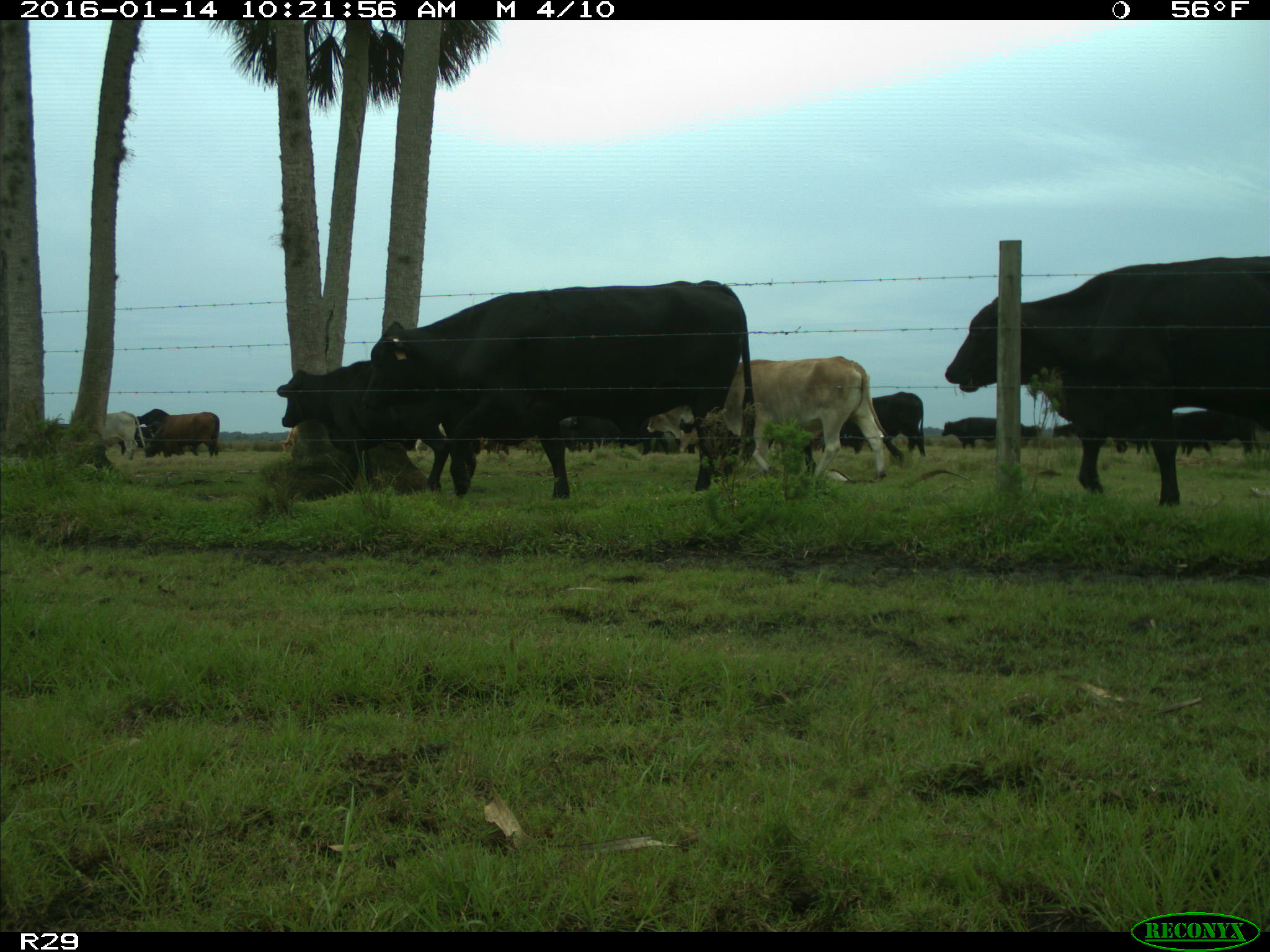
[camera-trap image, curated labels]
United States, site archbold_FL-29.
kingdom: Animalia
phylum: Chordata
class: Mammalia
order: Artiodactyla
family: Bovidae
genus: Bos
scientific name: Bos taurus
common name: domestic cow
Bos taurus (domestic cow).